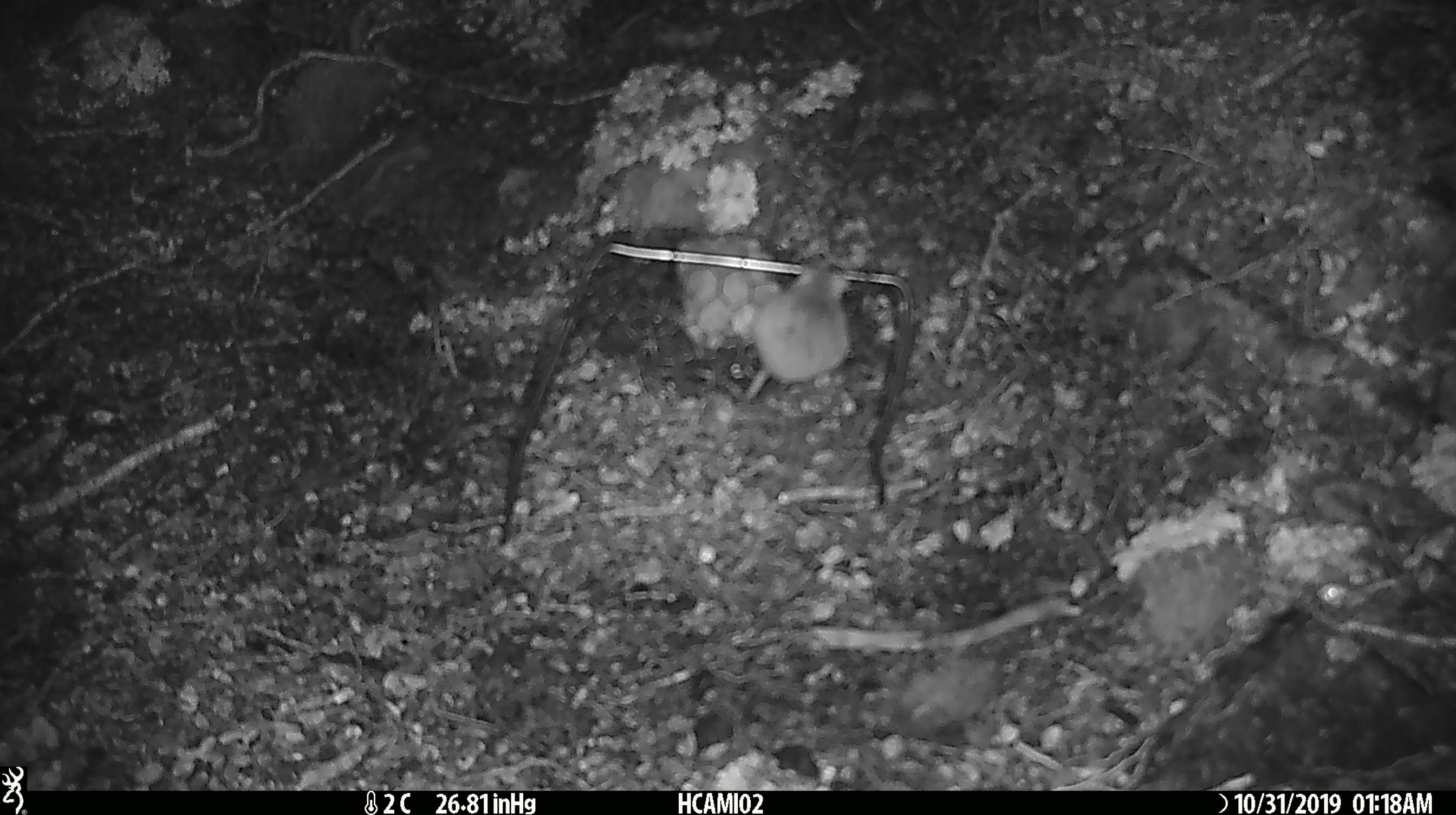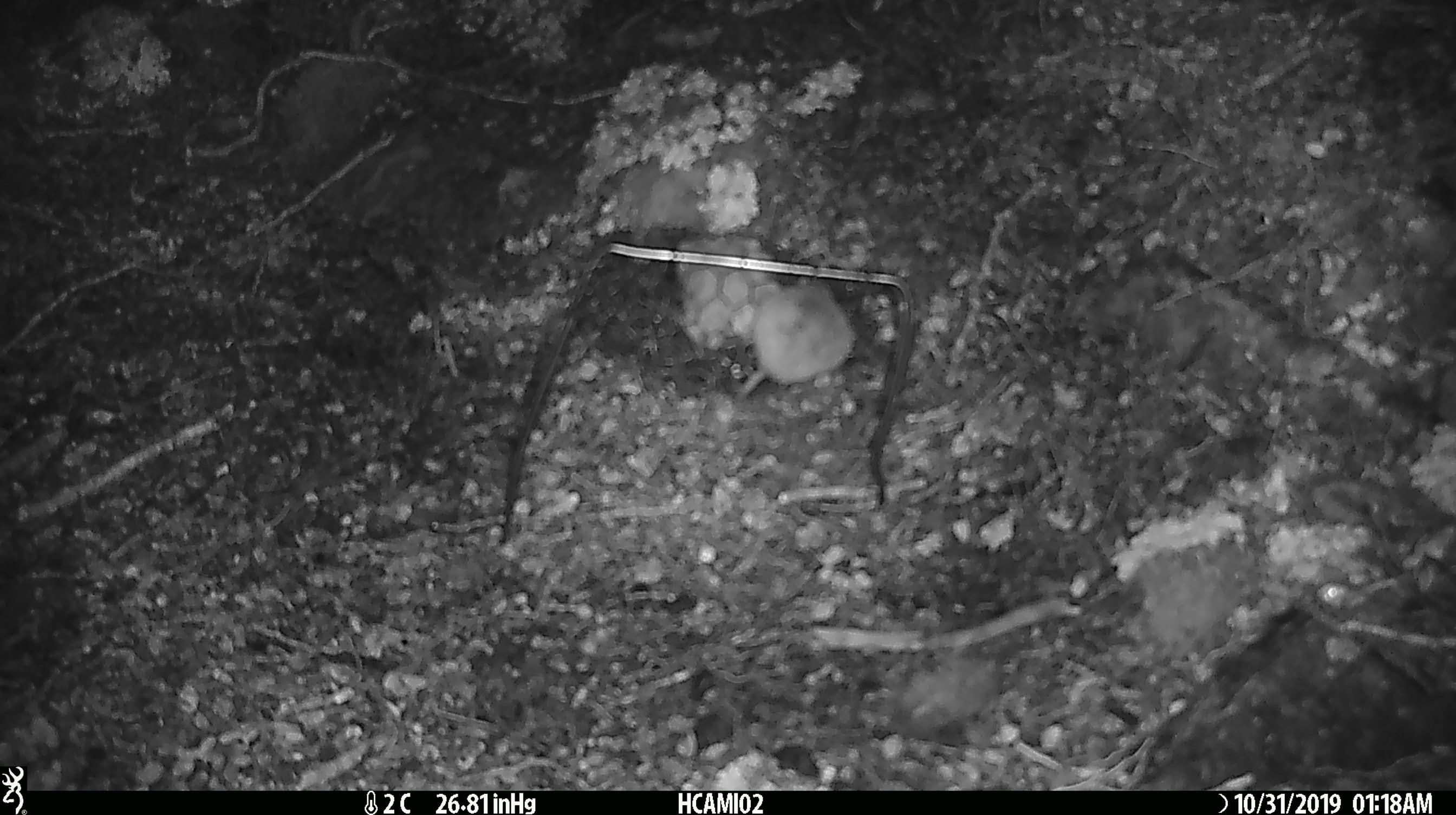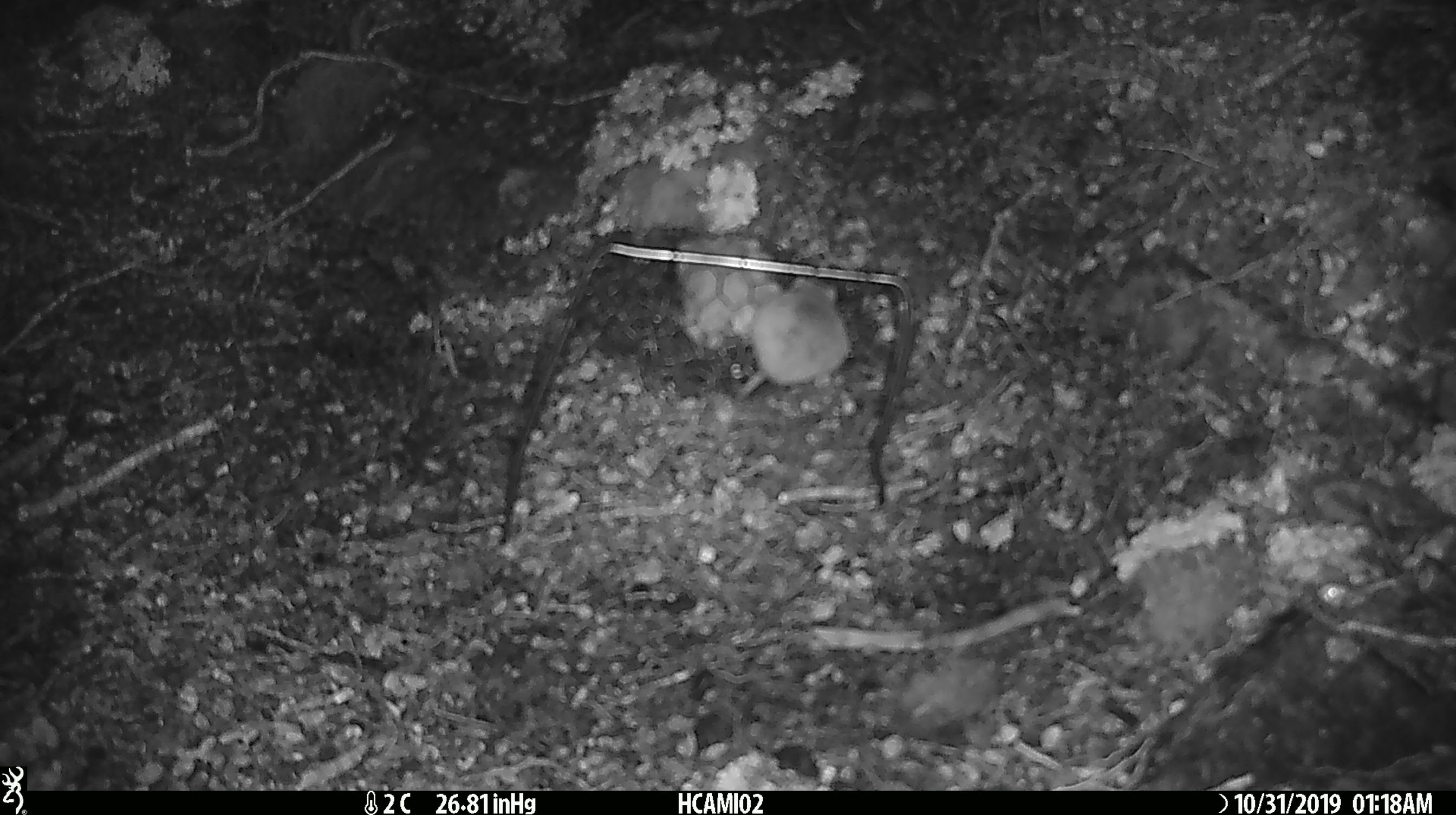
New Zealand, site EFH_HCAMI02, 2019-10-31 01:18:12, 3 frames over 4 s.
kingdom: Animalia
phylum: Chordata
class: Mammalia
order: Rodentia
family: Muridae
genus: Mus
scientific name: Mus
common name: mouse